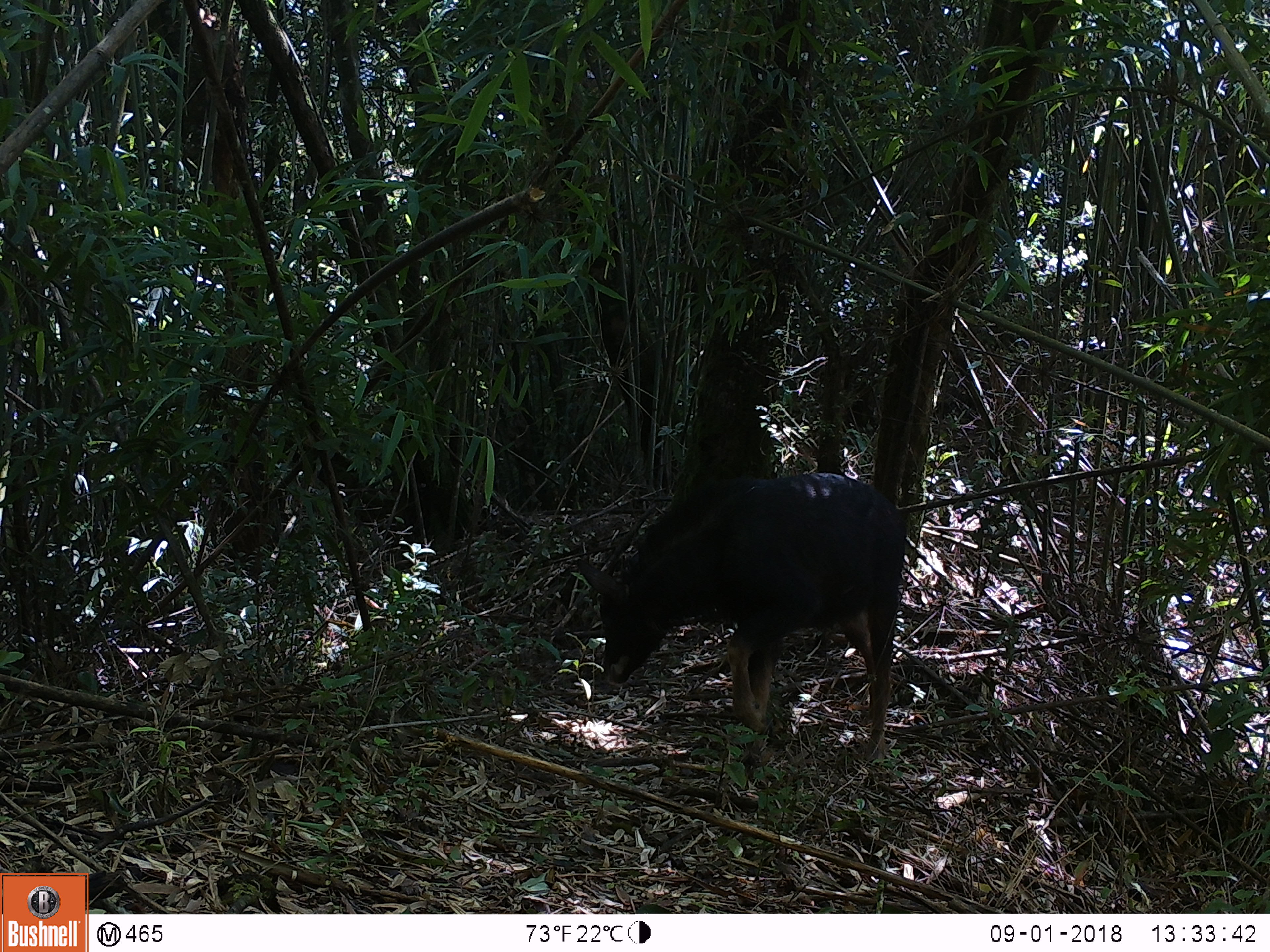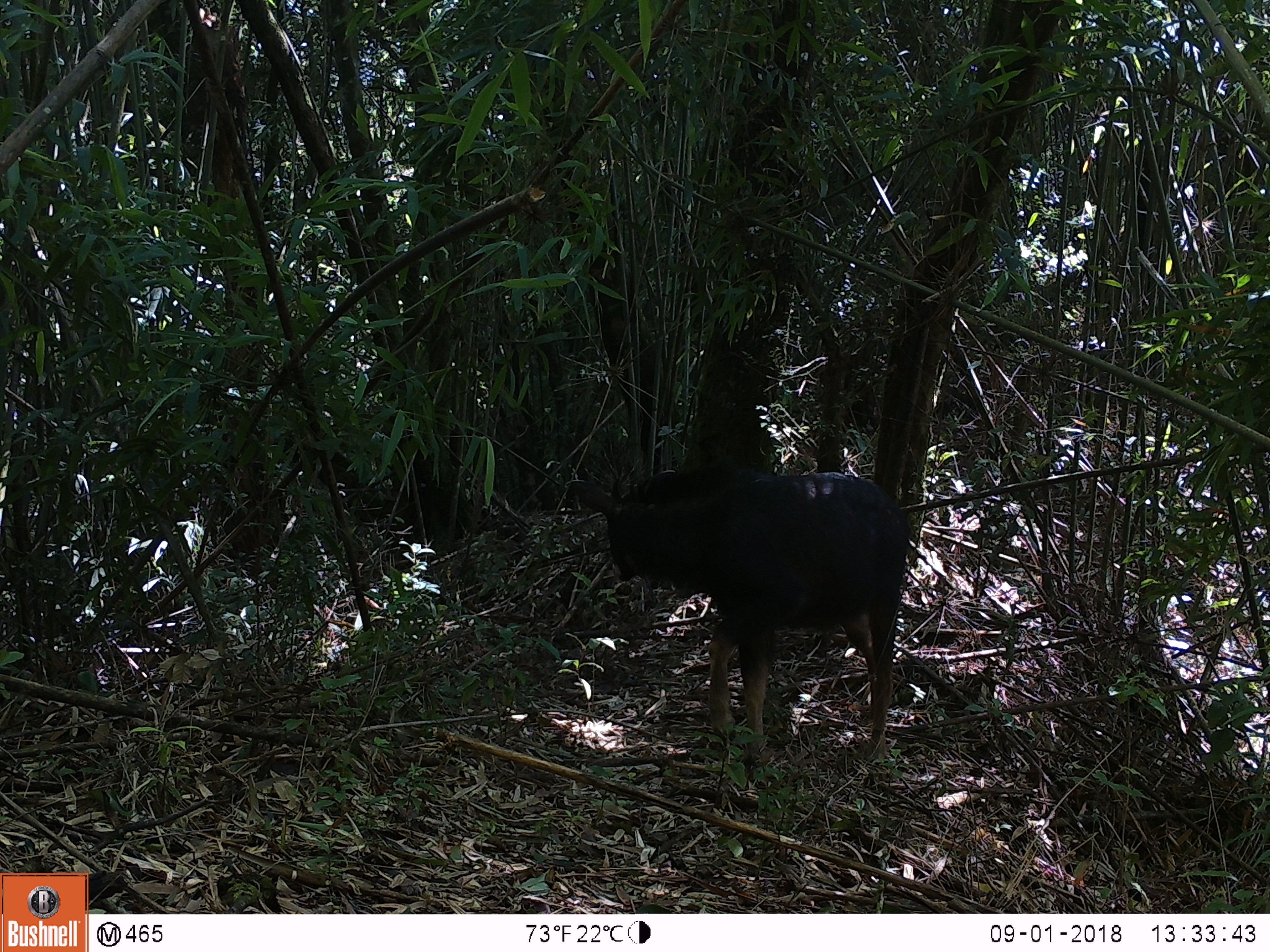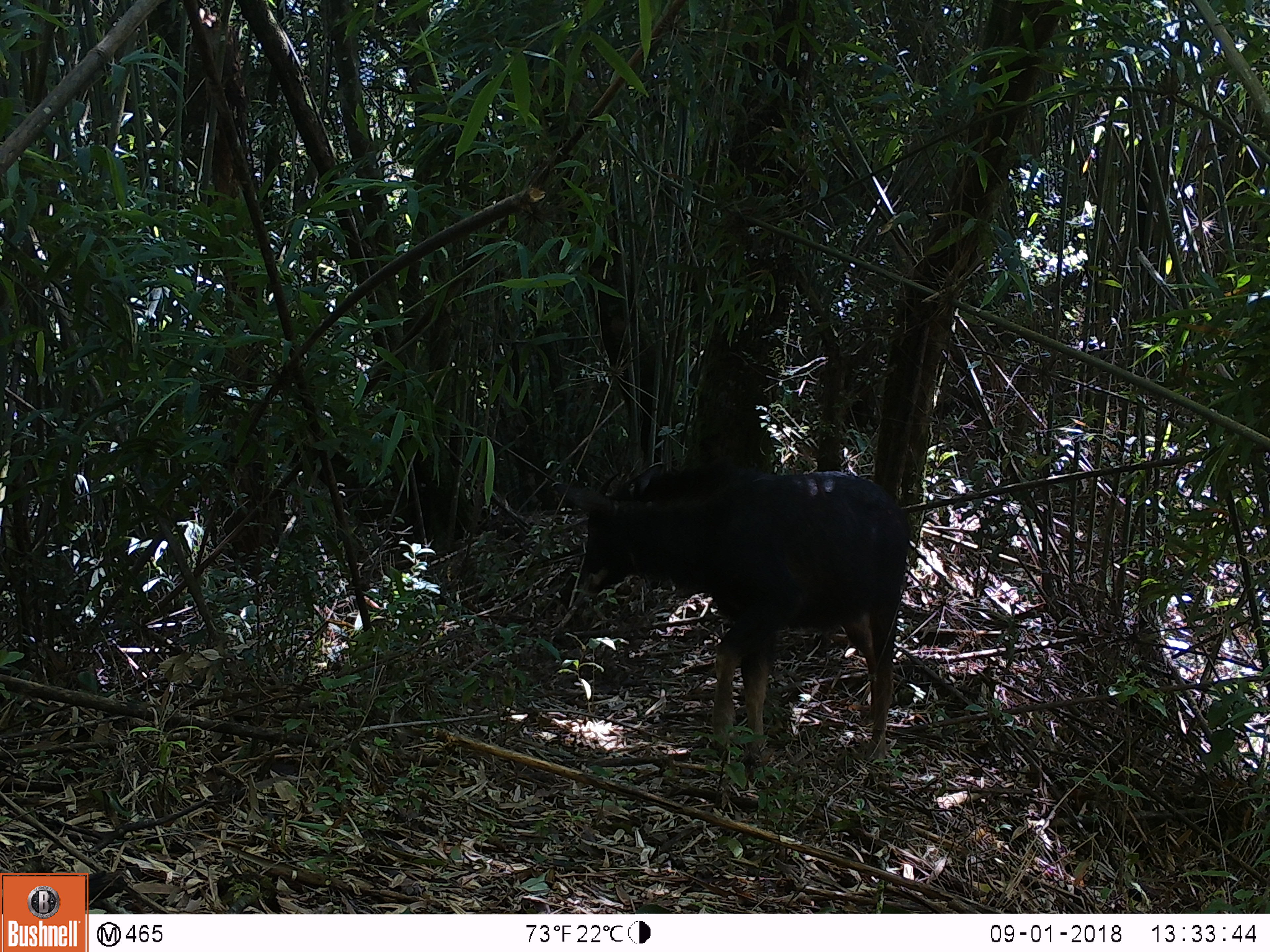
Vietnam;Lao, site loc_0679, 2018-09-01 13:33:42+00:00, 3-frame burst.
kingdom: Animalia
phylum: Chordata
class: Mammalia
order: Artiodactyla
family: Bovidae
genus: Capricornis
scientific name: Capricornis sumatraensis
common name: chinese serow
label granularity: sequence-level